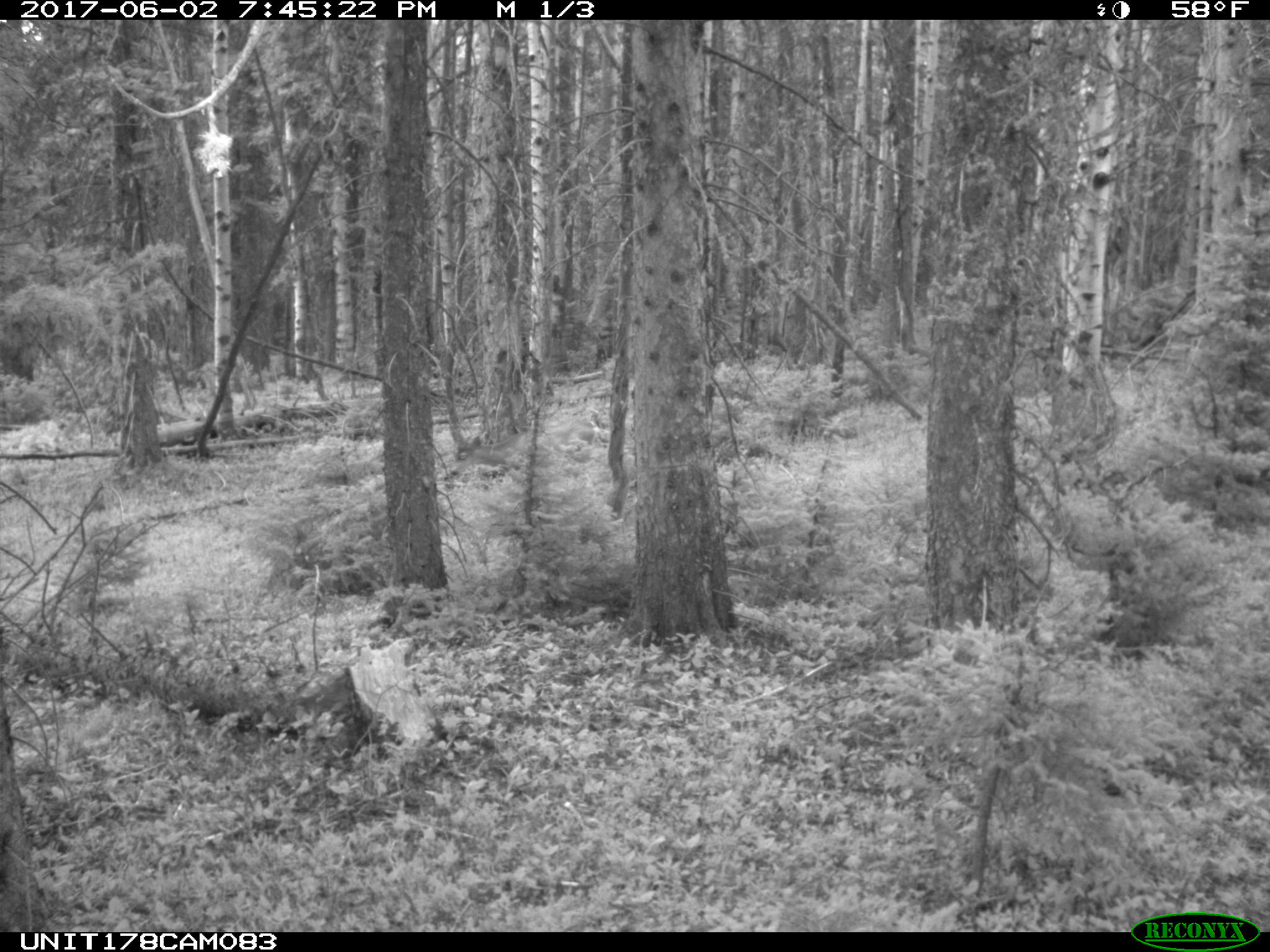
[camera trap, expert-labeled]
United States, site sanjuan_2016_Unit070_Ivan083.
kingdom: Animalia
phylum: Chordata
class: Mammalia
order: Artiodactyla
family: Cervidae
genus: Odocoileus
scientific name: Odocoileus hemionus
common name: mule deer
Odocoileus hemionus (mule deer).